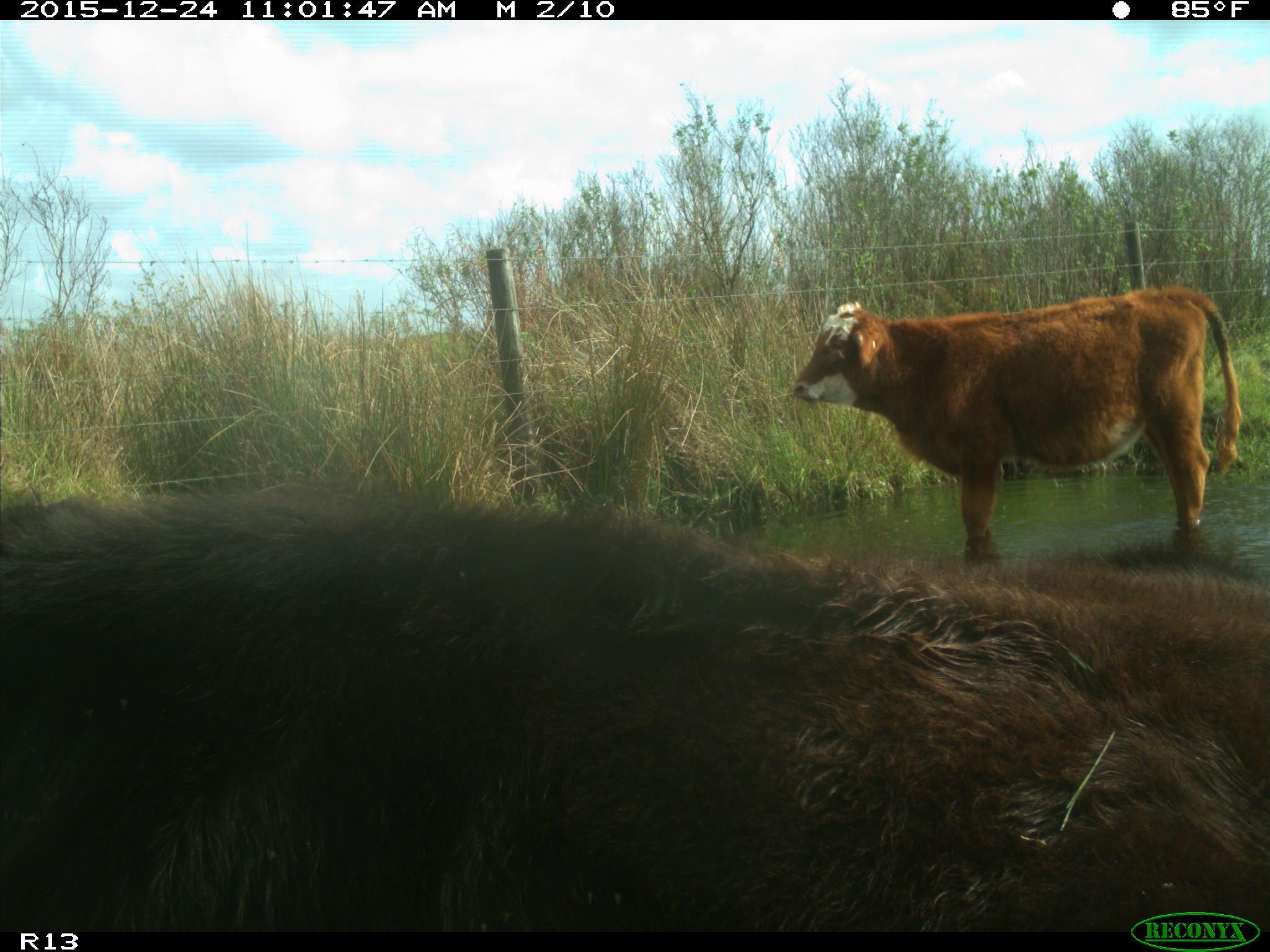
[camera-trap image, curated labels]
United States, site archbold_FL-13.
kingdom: Animalia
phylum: Chordata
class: Mammalia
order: Artiodactyla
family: Bovidae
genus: Bos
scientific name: Bos taurus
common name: domestic cow